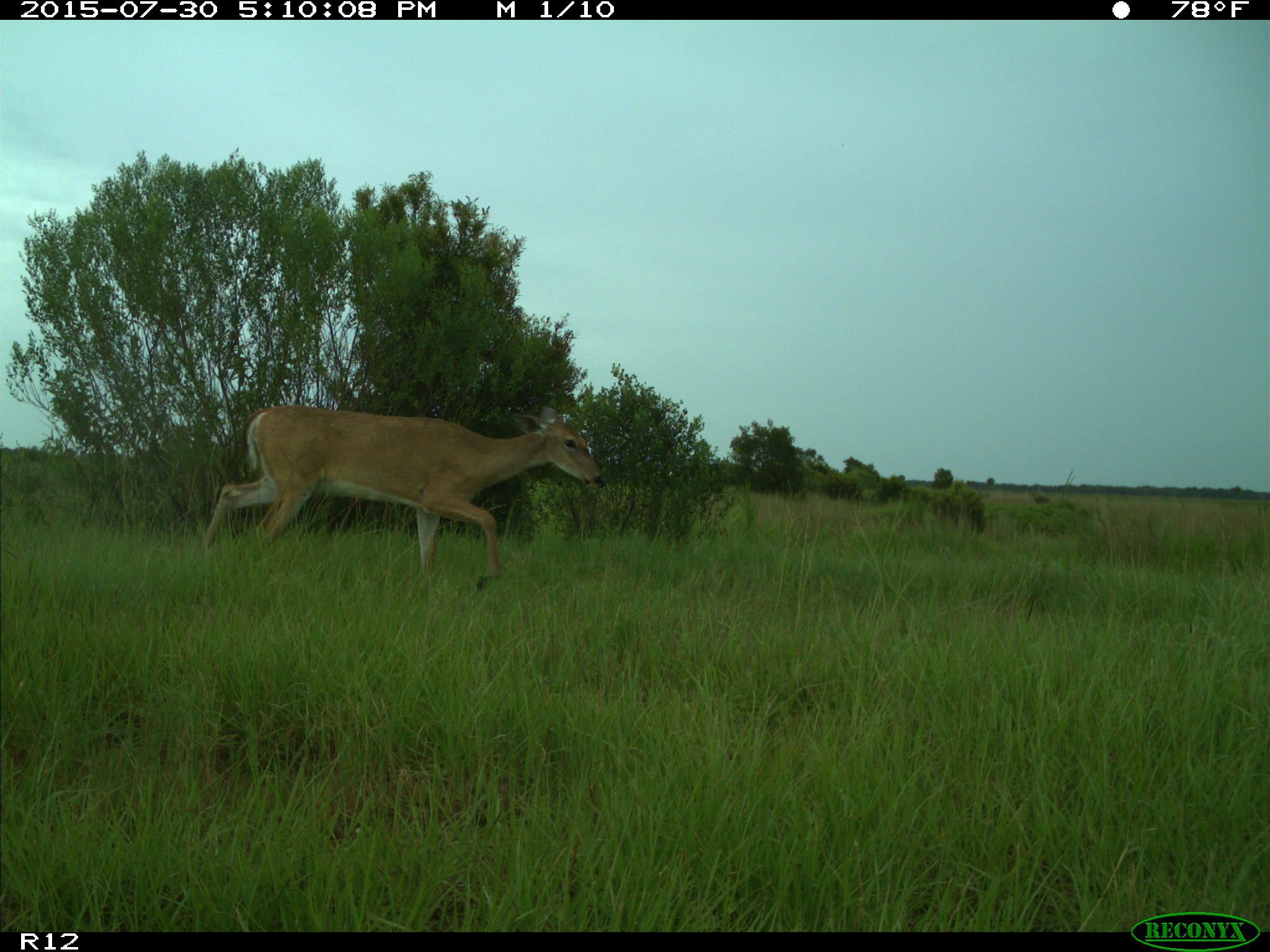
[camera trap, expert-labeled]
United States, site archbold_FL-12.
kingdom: Animalia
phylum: Chordata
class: Mammalia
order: Artiodactyla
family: Cervidae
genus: Odocoileus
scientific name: Odocoileus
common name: deer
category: unidentified deer